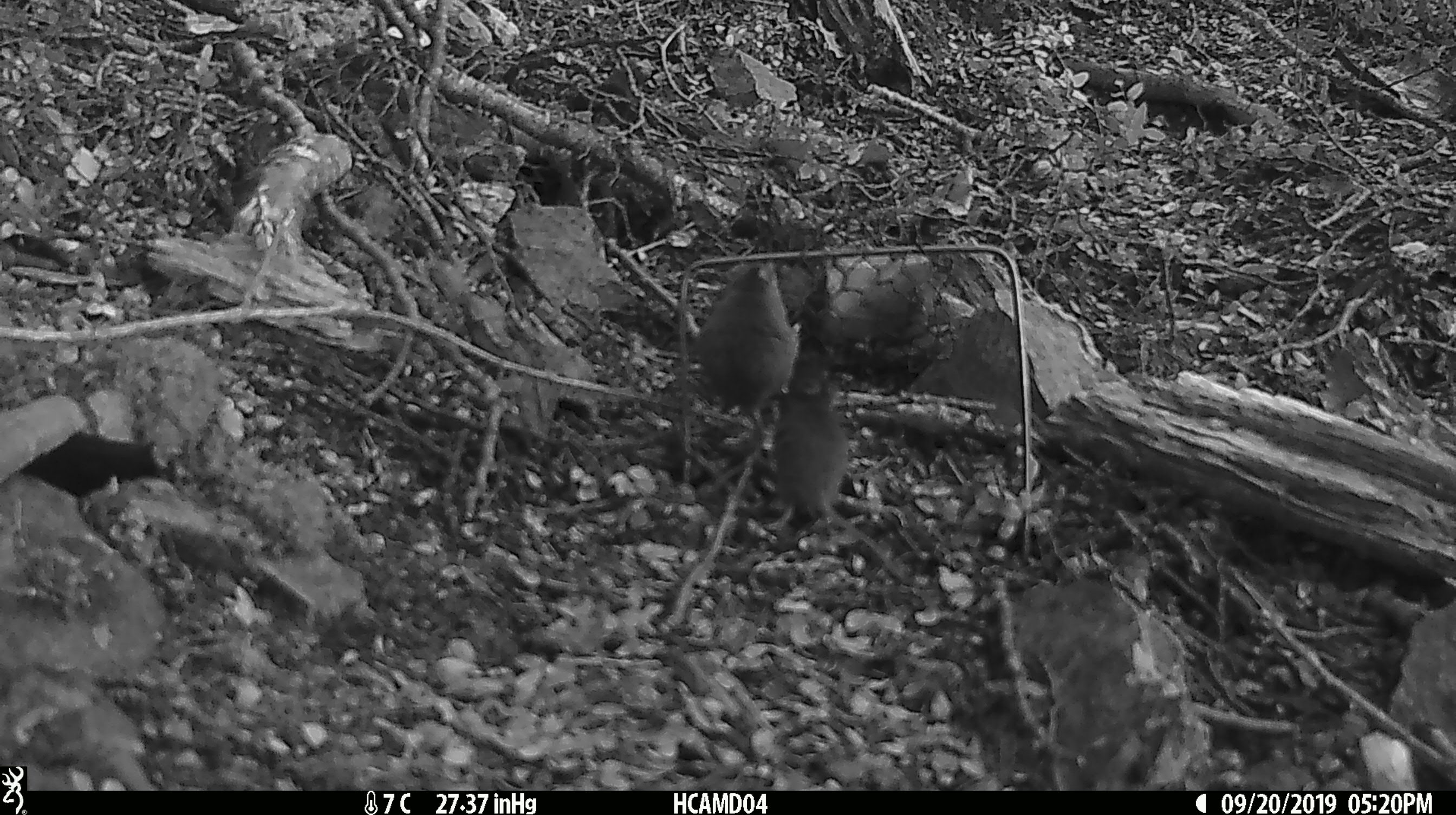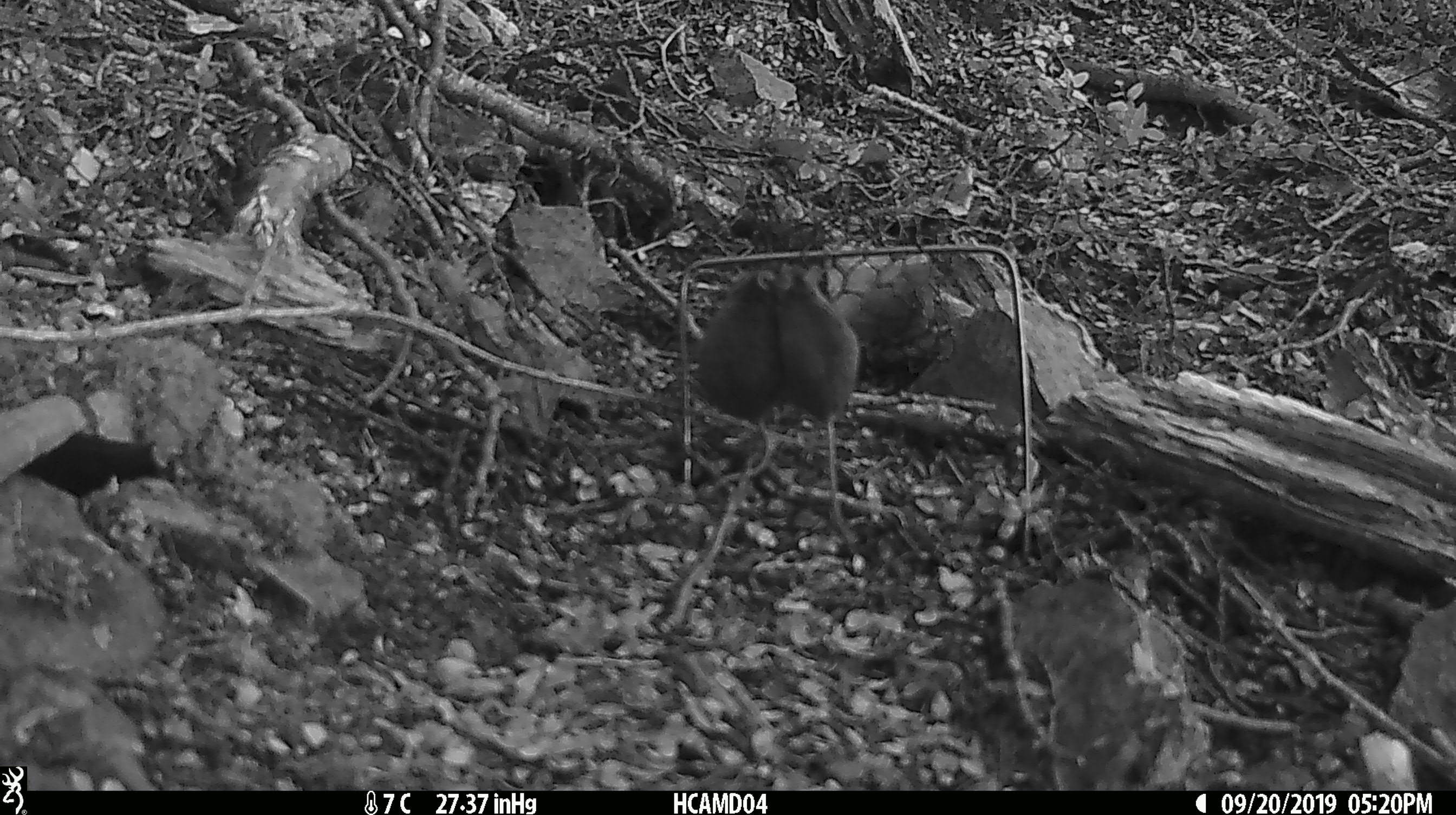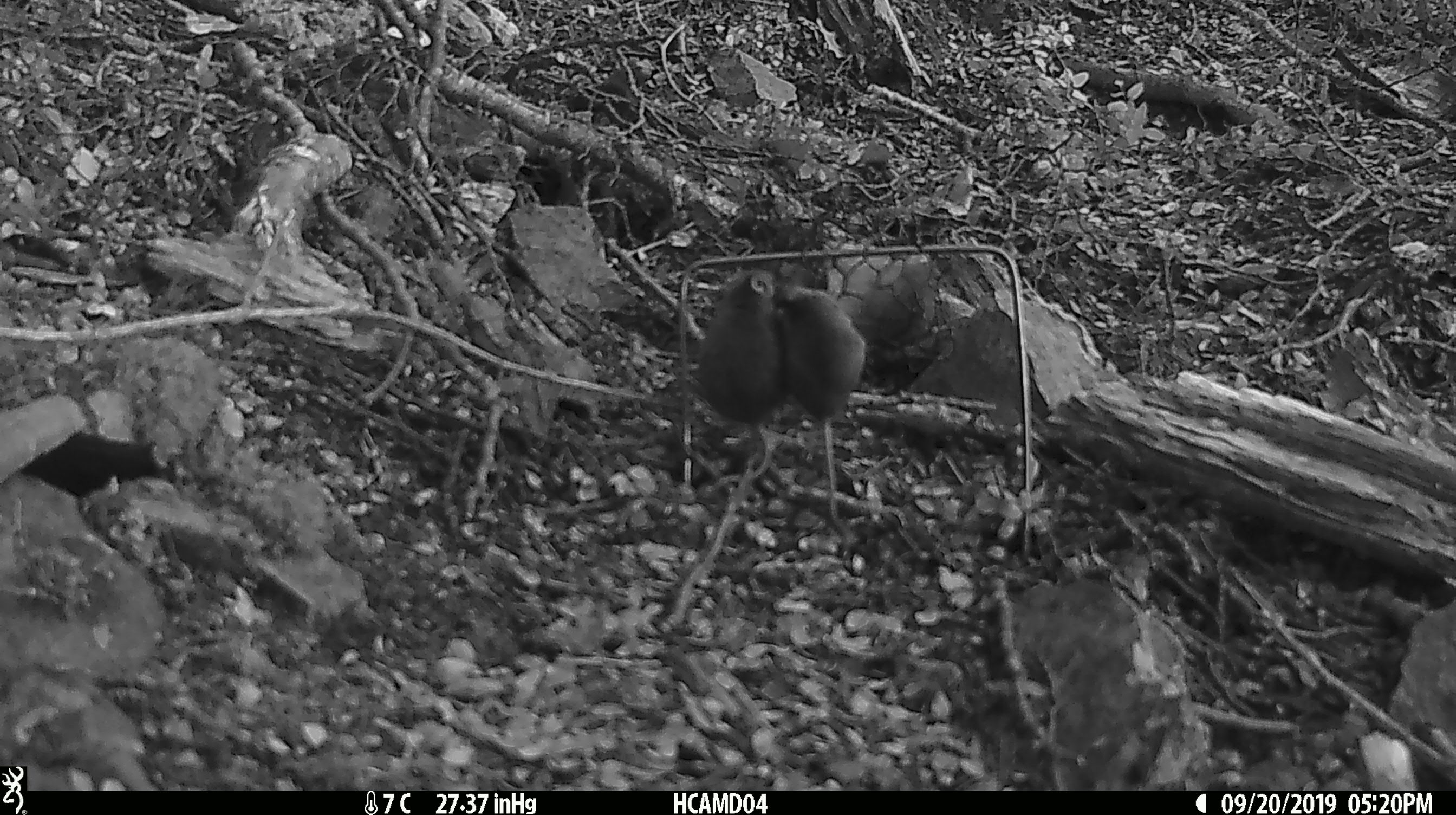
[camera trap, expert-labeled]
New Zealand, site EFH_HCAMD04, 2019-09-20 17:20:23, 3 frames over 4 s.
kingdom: Animalia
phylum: Chordata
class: Mammalia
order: Rodentia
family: Muridae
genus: Mus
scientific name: Mus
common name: mouse